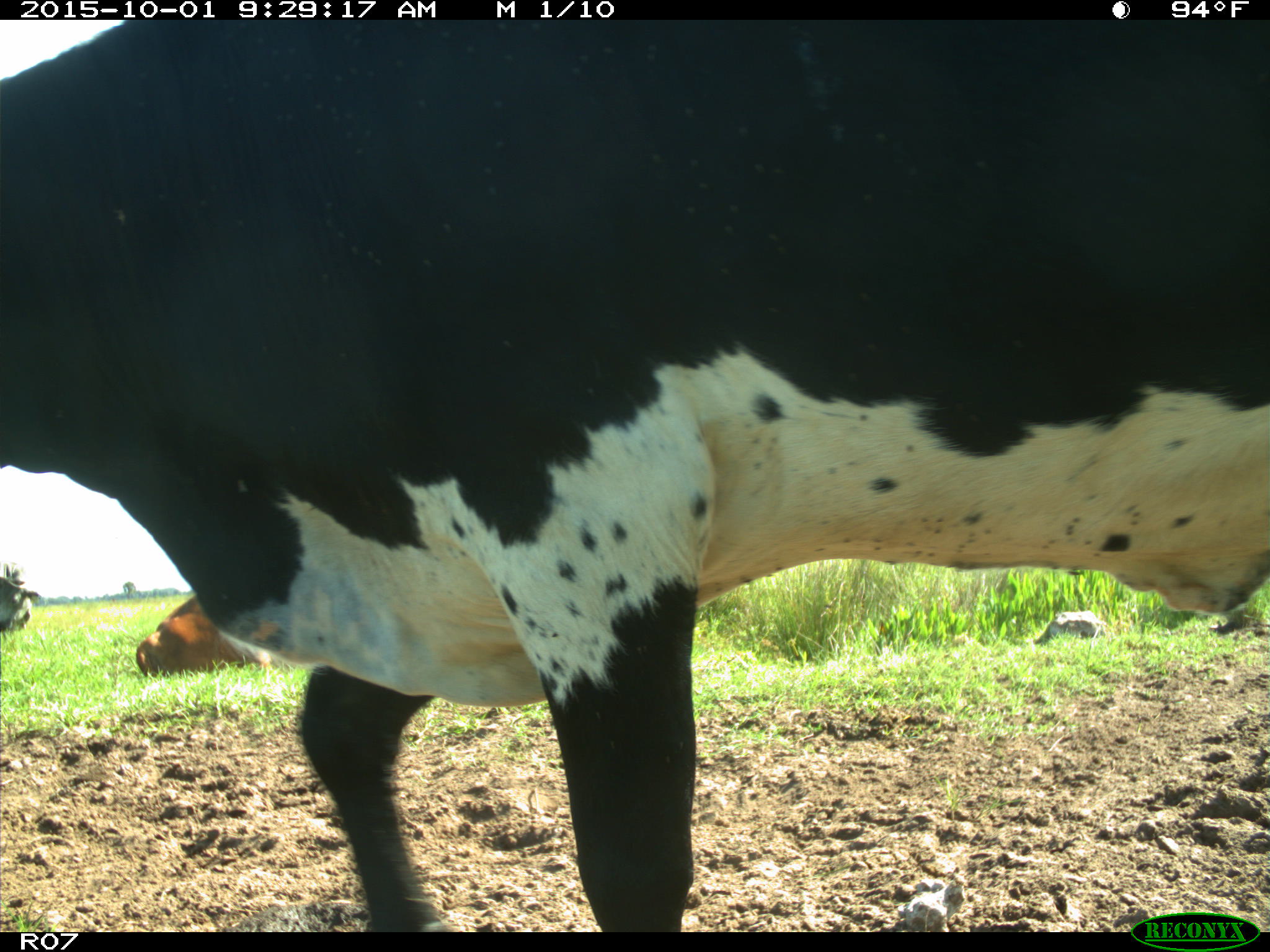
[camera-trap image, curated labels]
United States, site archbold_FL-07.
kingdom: Animalia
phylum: Chordata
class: Mammalia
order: Artiodactyla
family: Bovidae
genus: Bos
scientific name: Bos taurus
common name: domestic cow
Bos taurus (domestic cow).